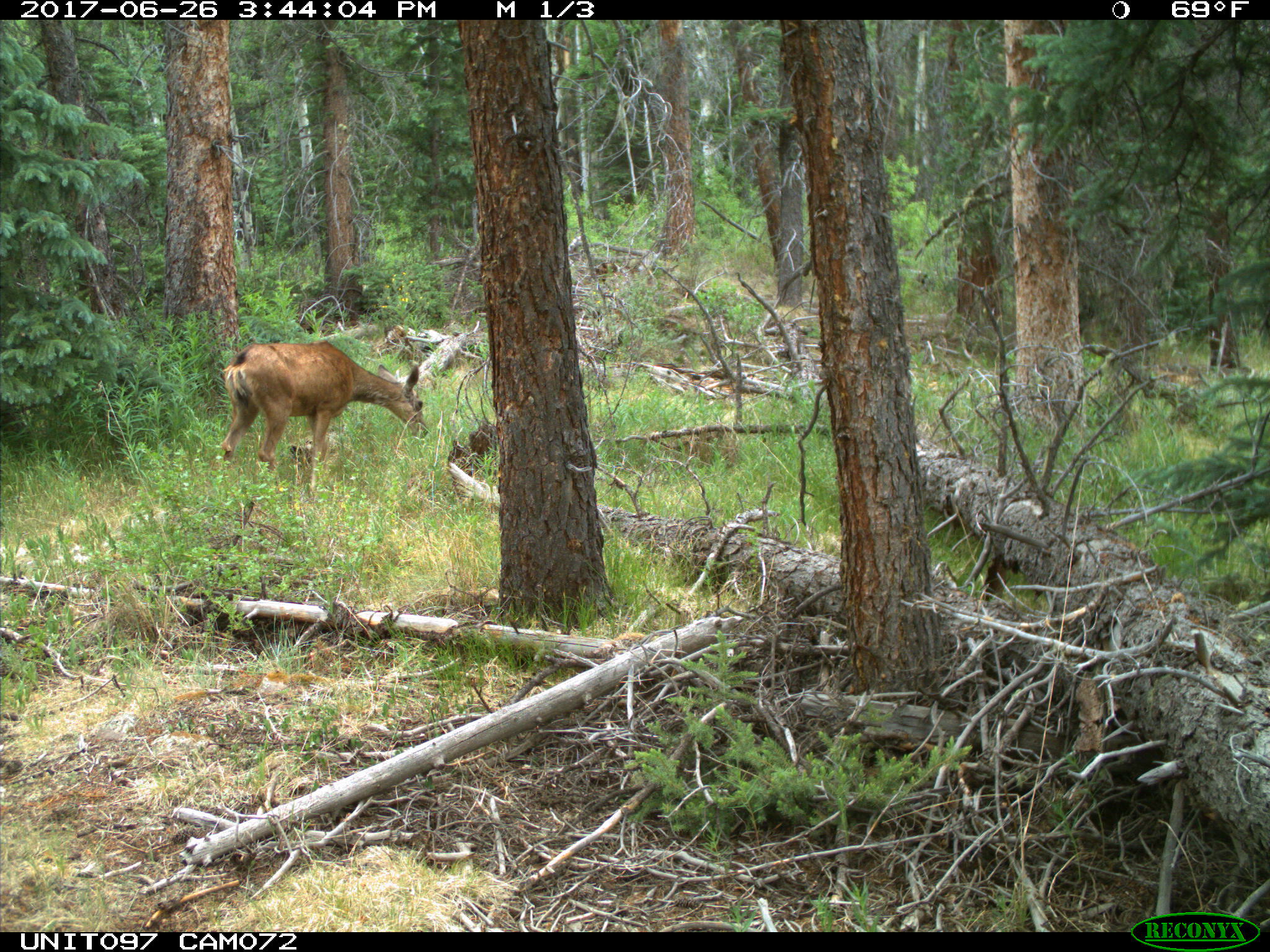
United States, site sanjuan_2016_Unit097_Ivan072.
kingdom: Animalia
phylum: Chordata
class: Mammalia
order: Artiodactyla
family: Cervidae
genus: Odocoileus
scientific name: Odocoileus hemionus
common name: mule deer